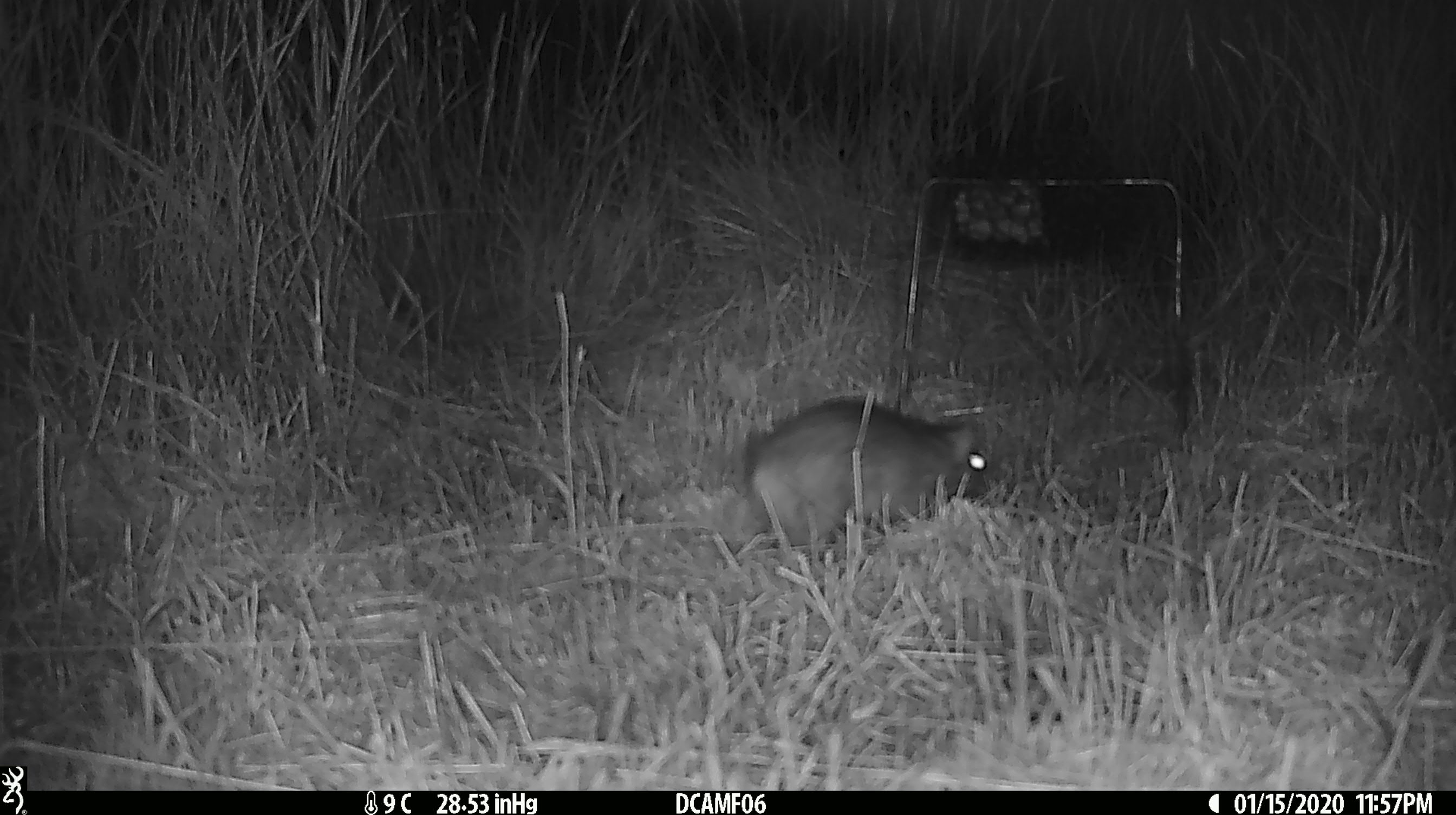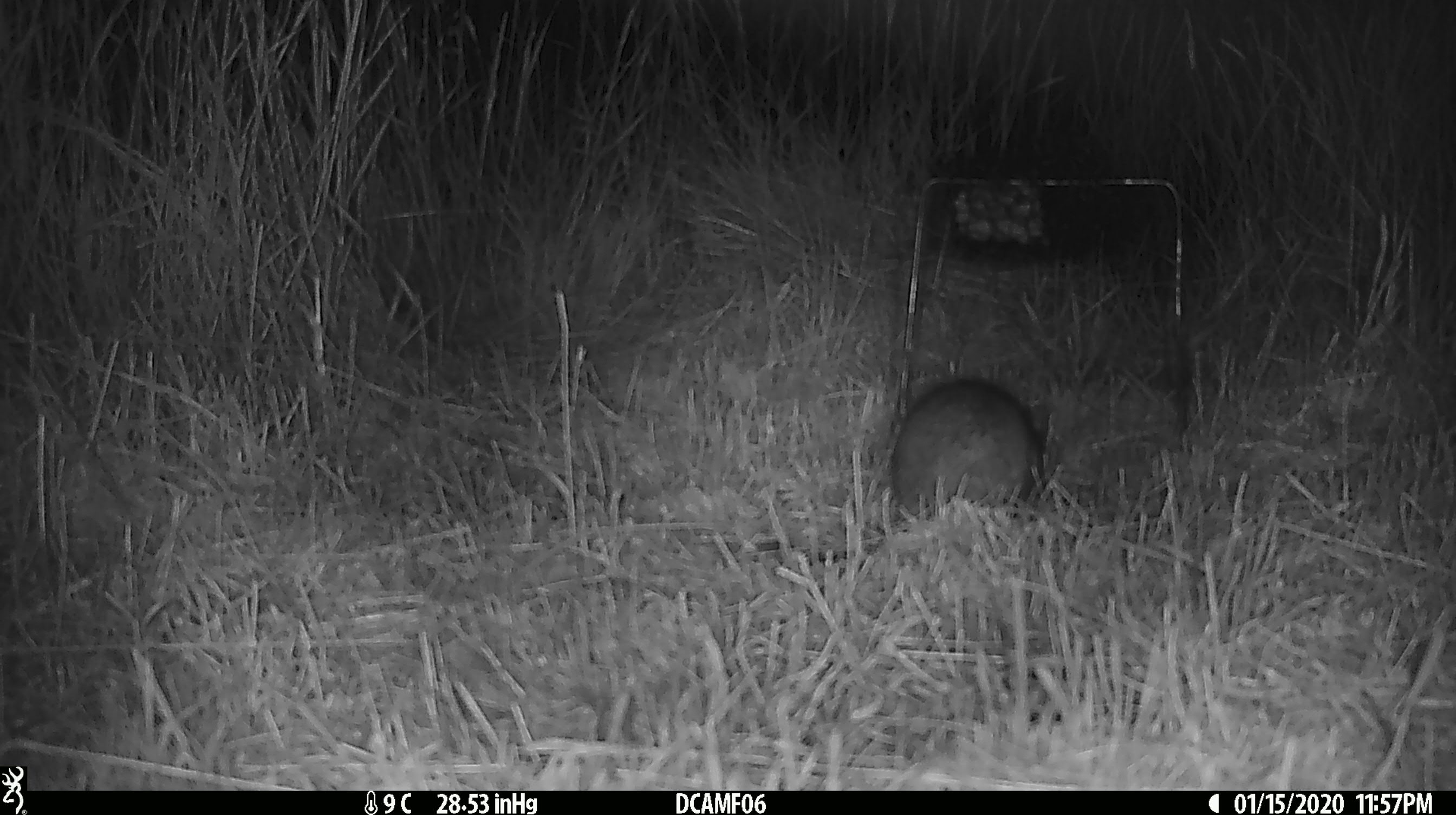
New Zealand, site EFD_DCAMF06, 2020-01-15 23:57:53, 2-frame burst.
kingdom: Animalia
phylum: Chordata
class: Mammalia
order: Rodentia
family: Muridae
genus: Rattus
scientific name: Rattus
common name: rat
Rat (Rattus).